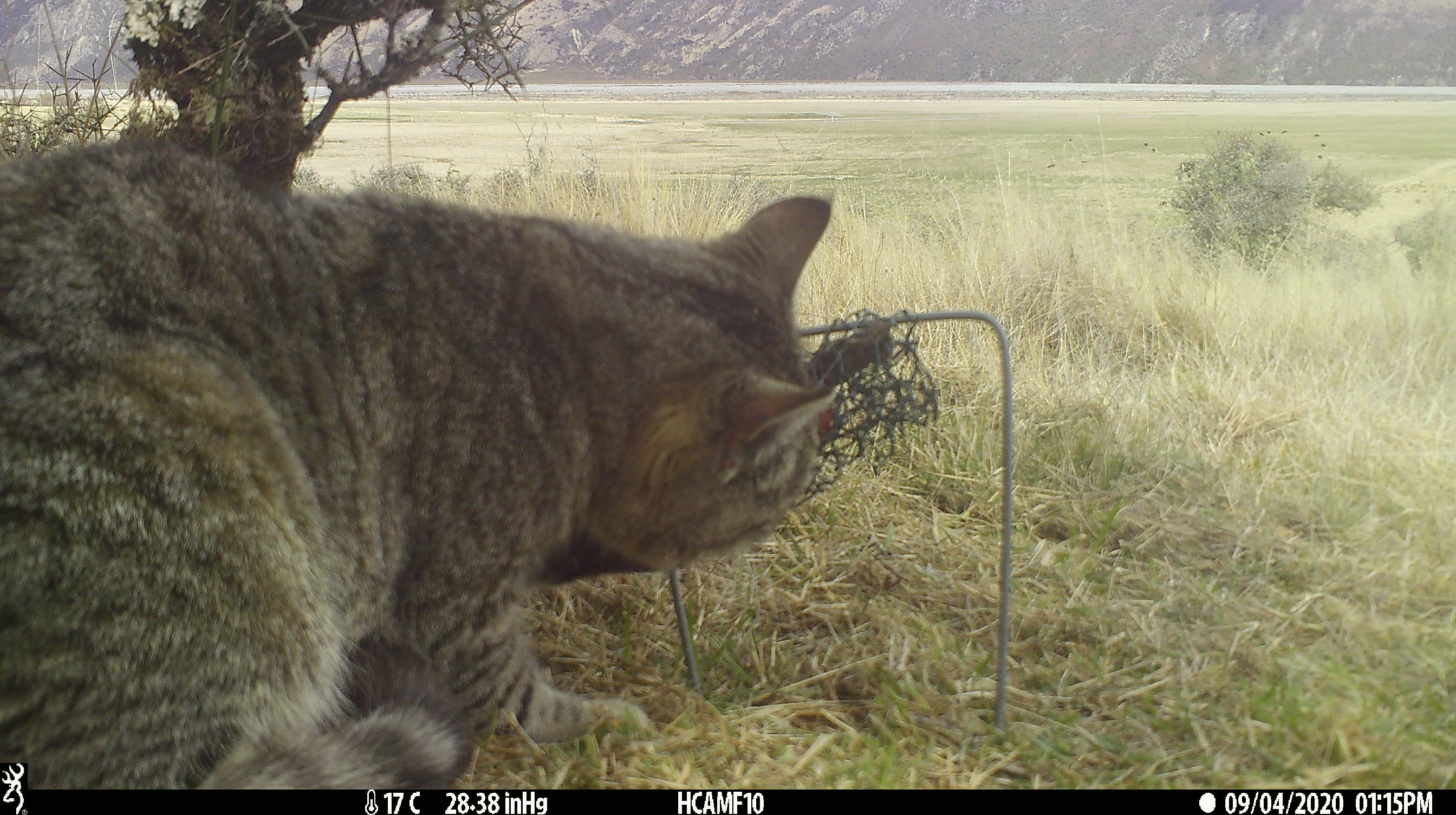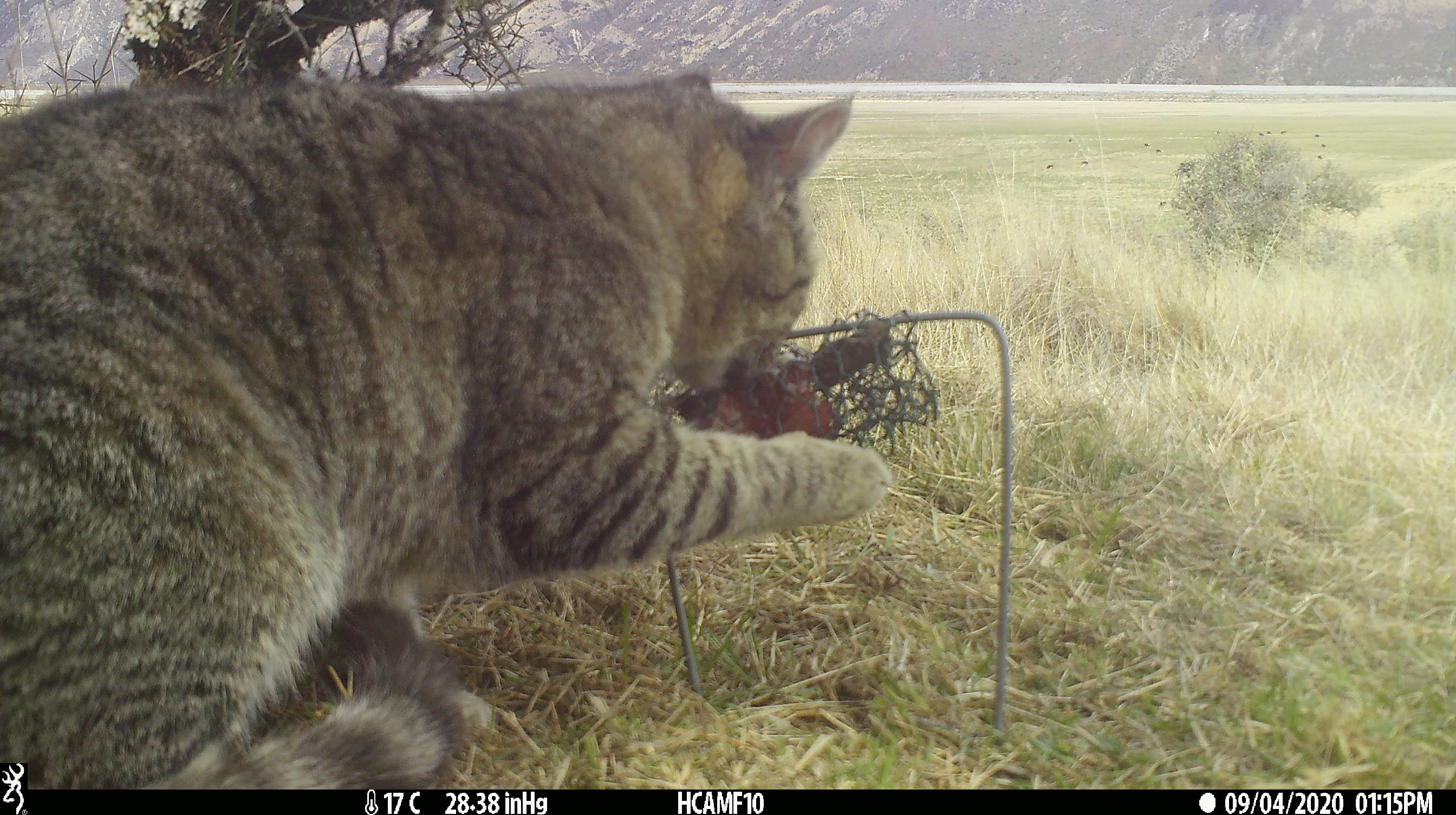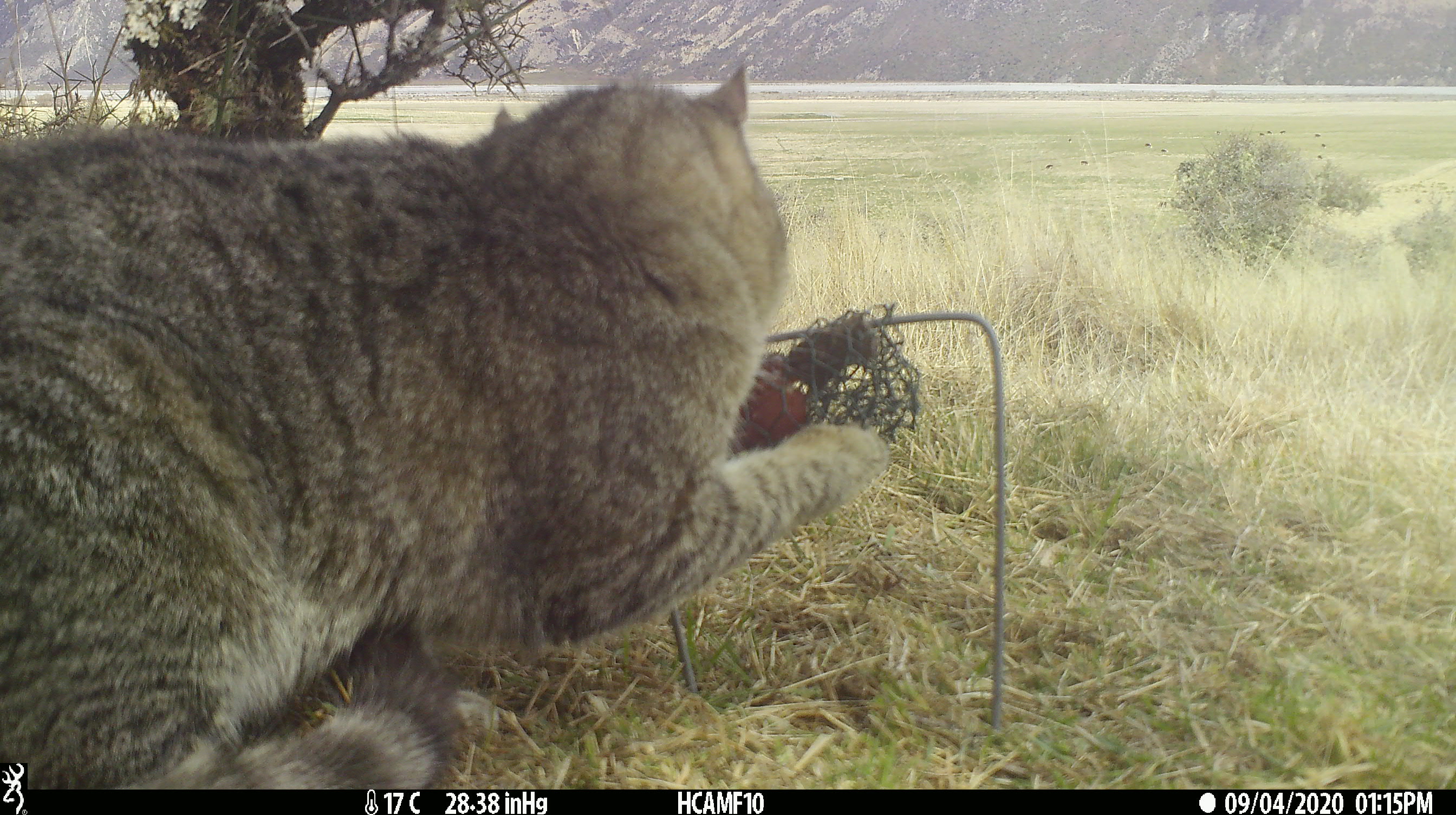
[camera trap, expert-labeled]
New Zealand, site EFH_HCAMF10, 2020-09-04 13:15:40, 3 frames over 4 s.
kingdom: Animalia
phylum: Chordata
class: Mammalia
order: Carnivora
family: Felidae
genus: Felis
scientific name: Felis catus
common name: domestic cat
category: cat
Cat (domestic cat) (Felis catus).